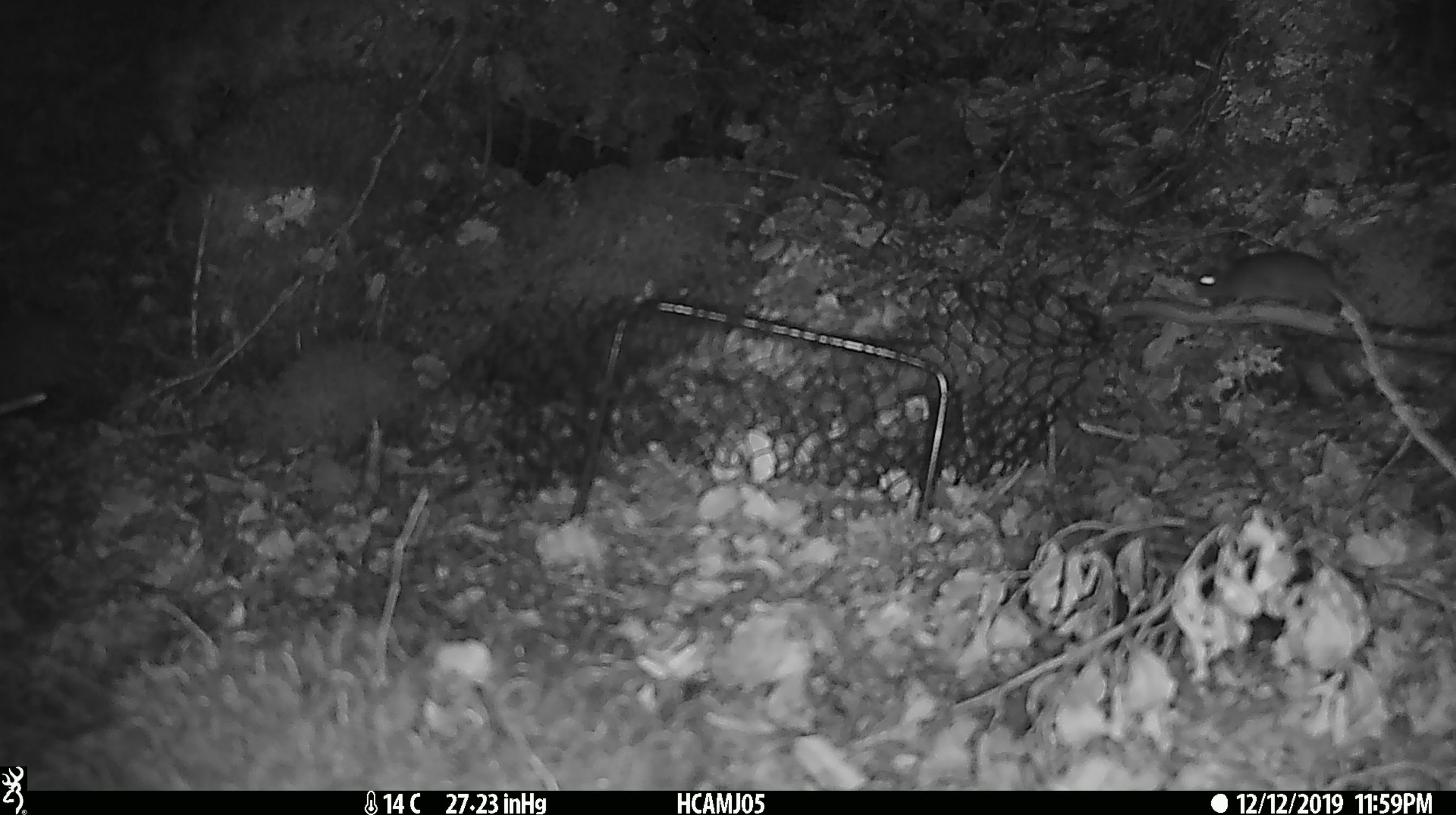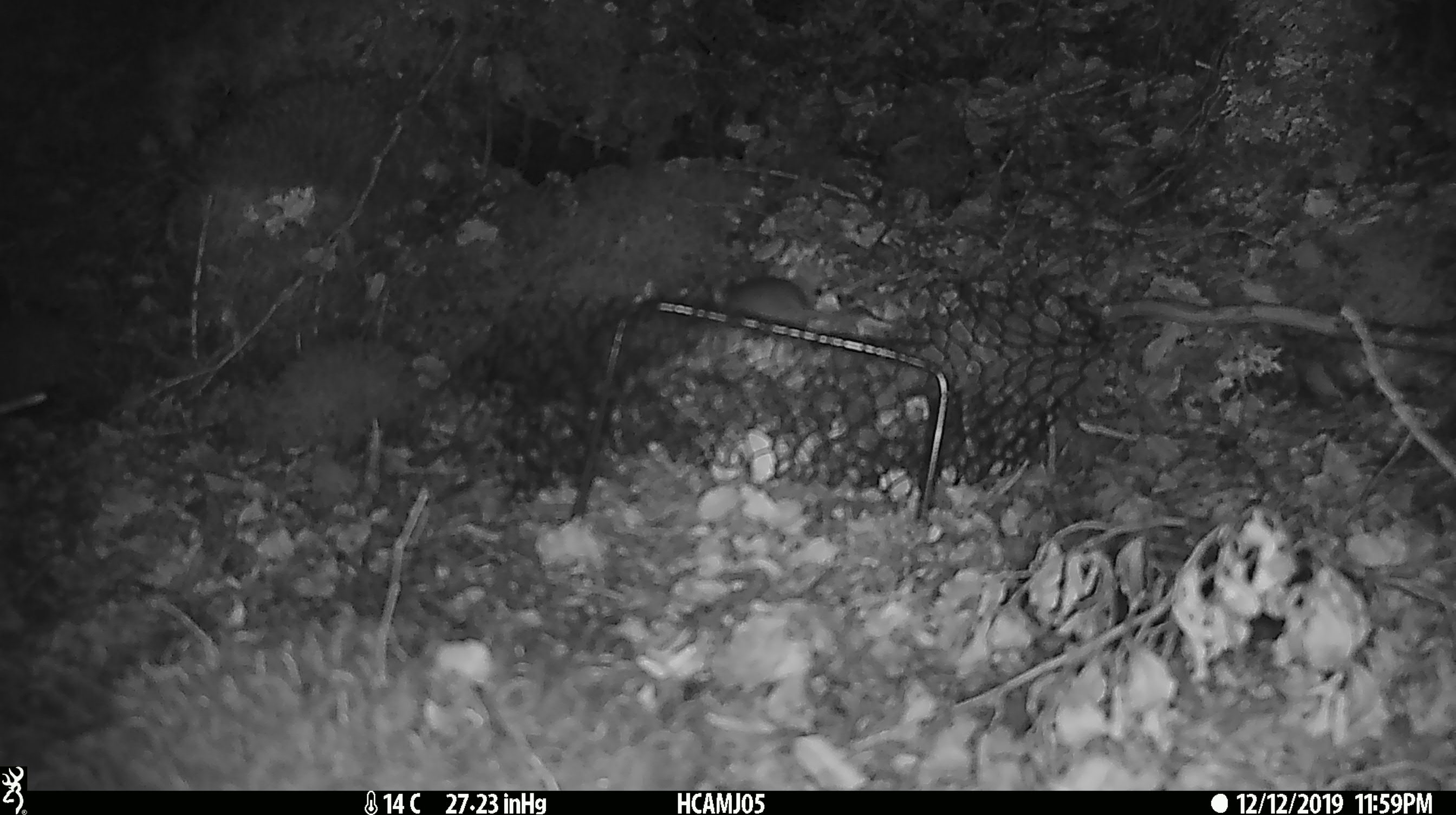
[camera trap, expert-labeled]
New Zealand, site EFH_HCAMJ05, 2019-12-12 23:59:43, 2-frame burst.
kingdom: Animalia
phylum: Chordata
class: Mammalia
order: Rodentia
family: Muridae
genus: Mus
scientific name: Mus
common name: mouse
Mouse (Mus).